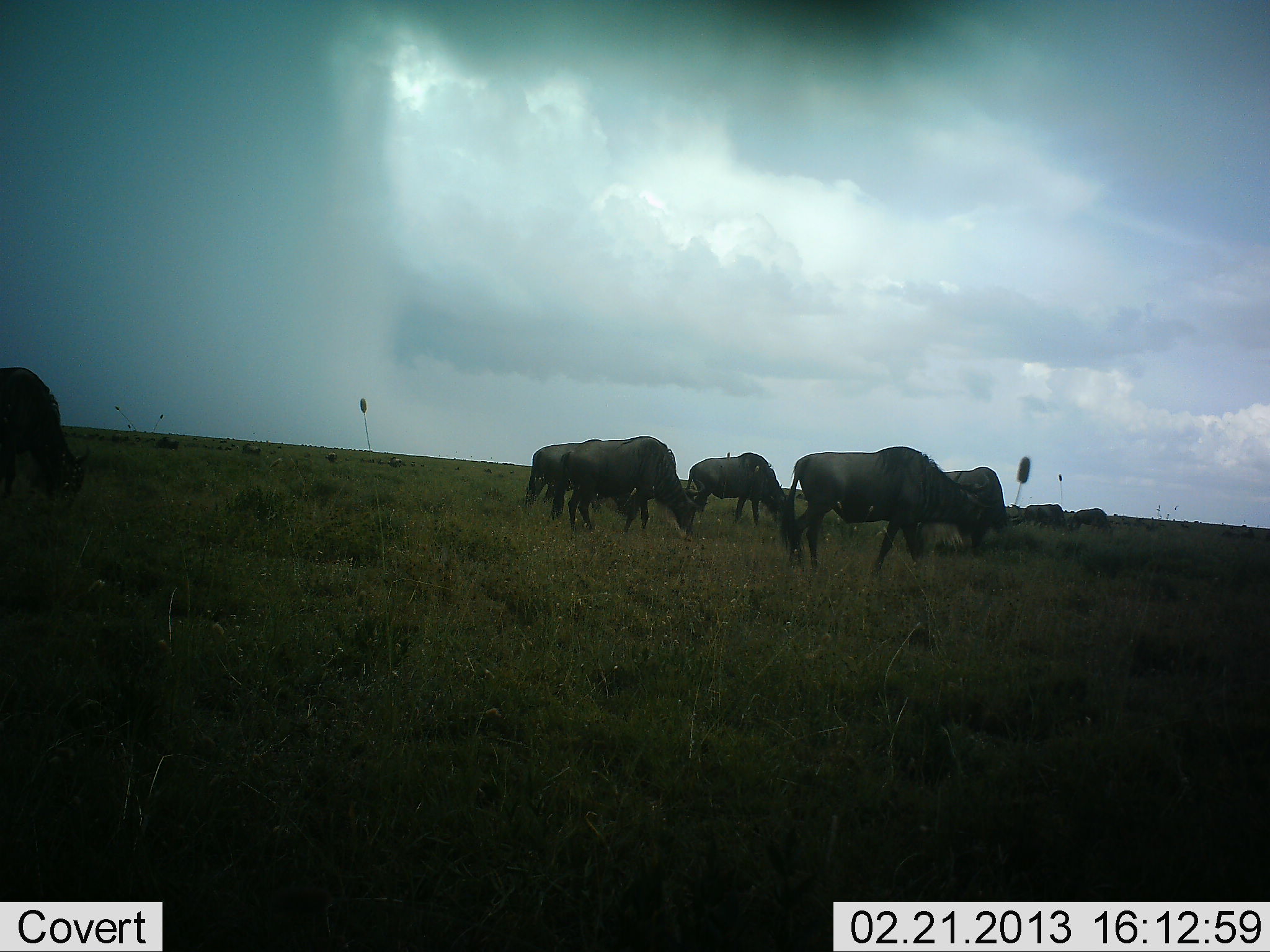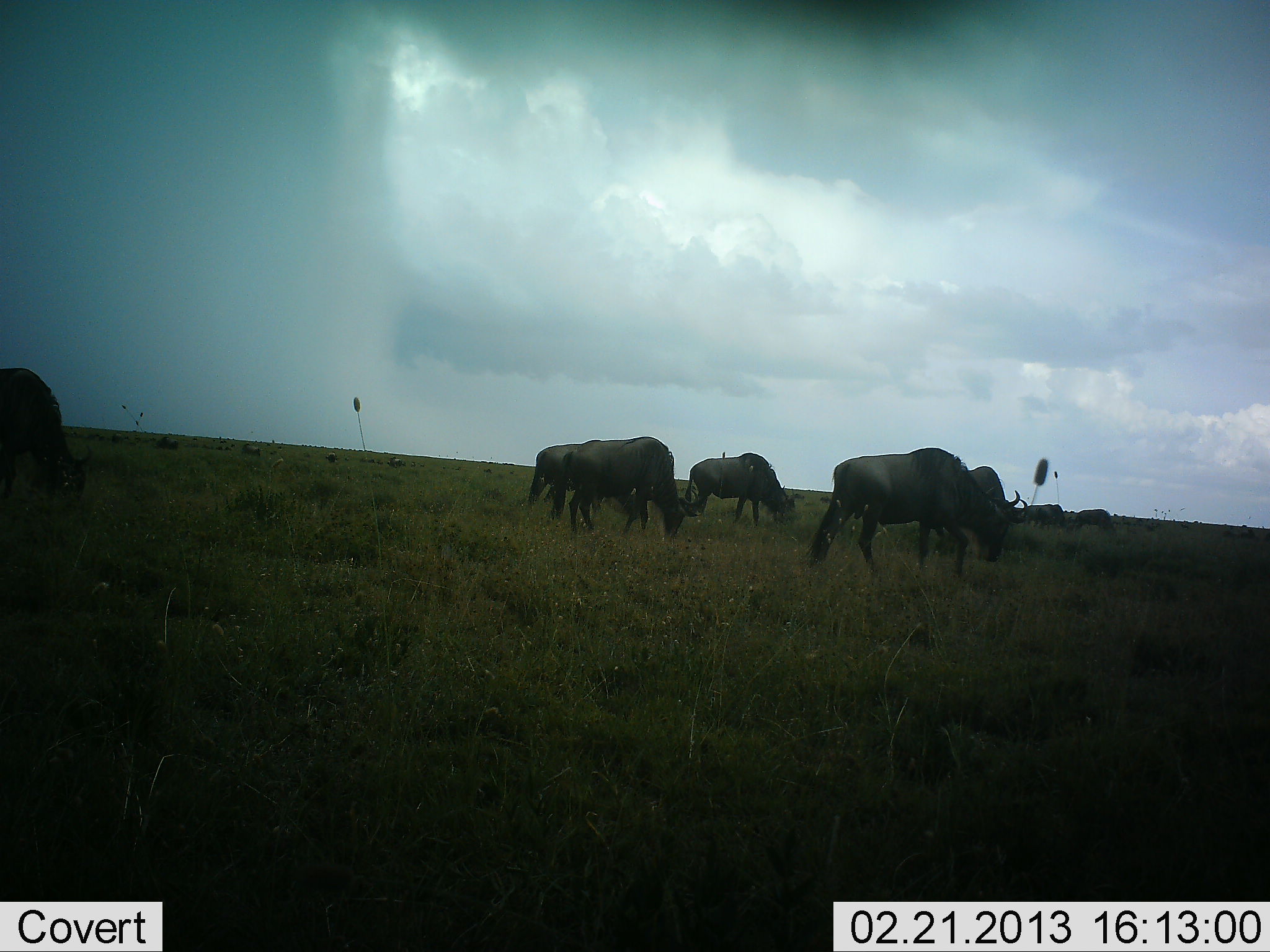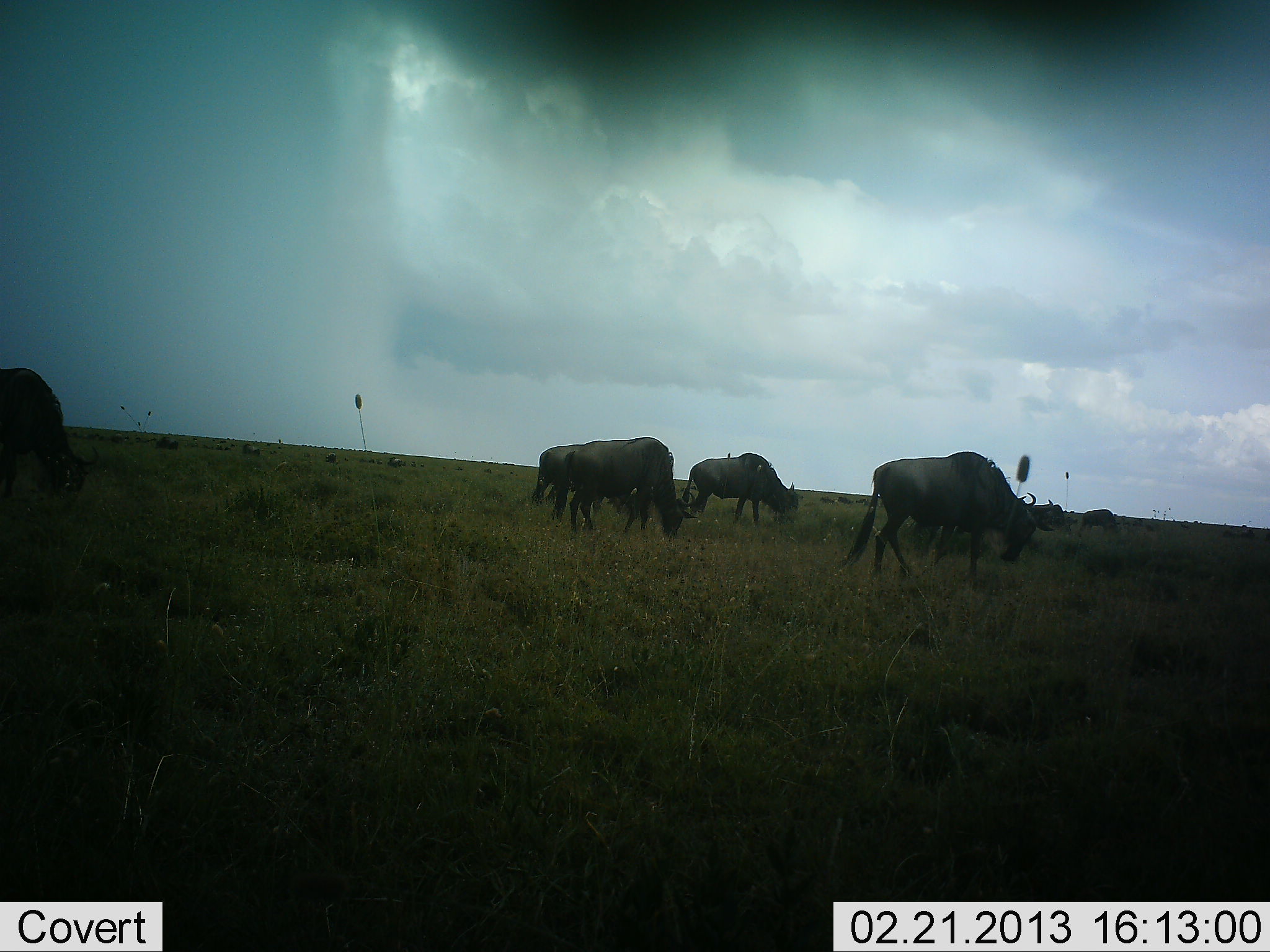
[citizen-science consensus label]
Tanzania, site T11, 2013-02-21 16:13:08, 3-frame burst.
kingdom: Animalia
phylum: Chordata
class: Mammalia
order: Artiodactyla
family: Bovidae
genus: Connochaetes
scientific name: Connochaetes taurinus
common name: blue wildebeest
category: wildebeest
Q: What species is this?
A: Wildebeest (blue wildebeest) (Connochaetes taurinus).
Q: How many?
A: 8.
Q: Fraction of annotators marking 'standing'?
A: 20%.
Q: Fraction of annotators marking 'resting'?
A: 4%.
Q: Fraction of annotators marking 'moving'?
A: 38%.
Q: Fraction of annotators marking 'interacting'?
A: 2%.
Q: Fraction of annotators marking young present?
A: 2%.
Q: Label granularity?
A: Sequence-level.